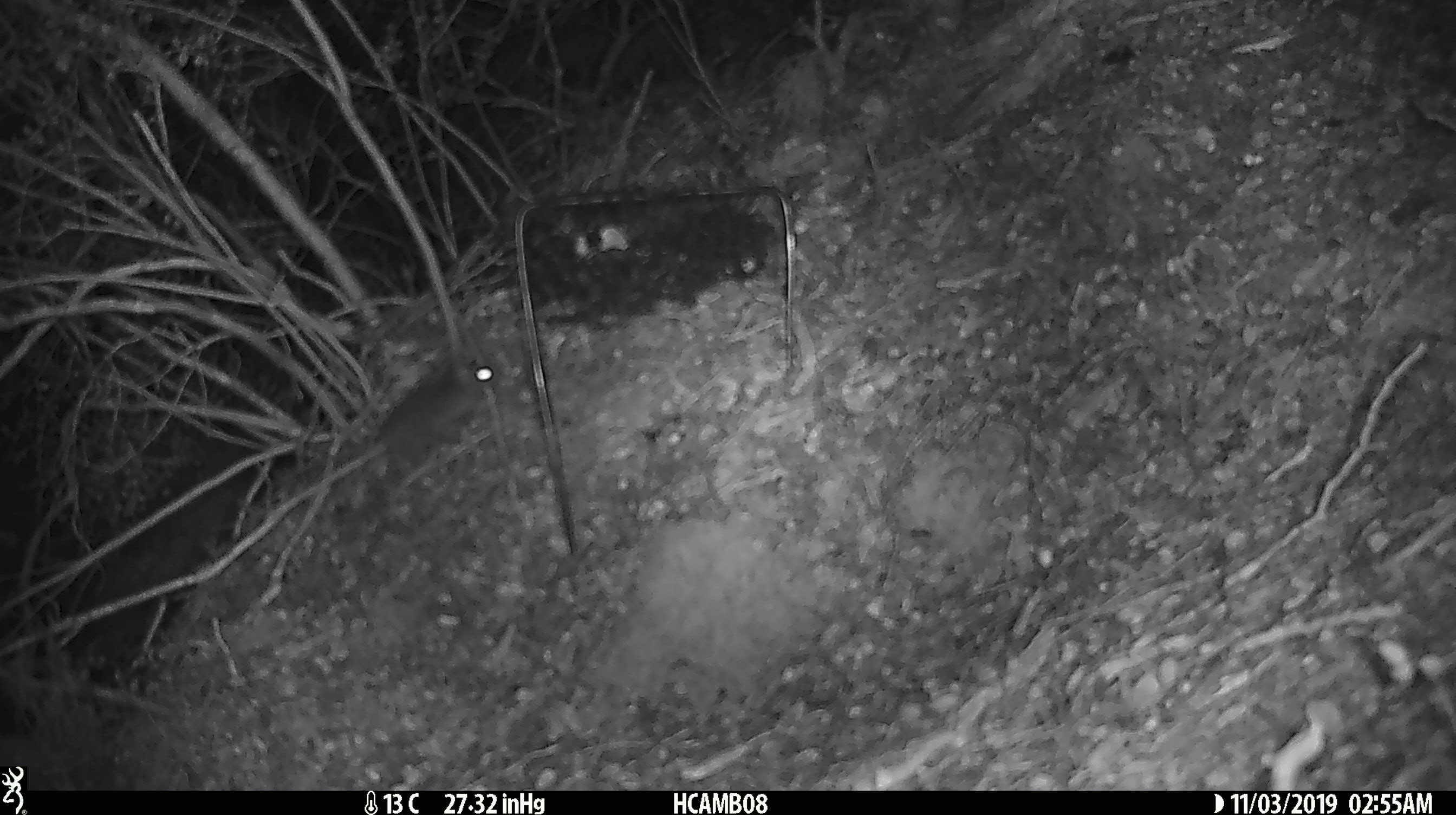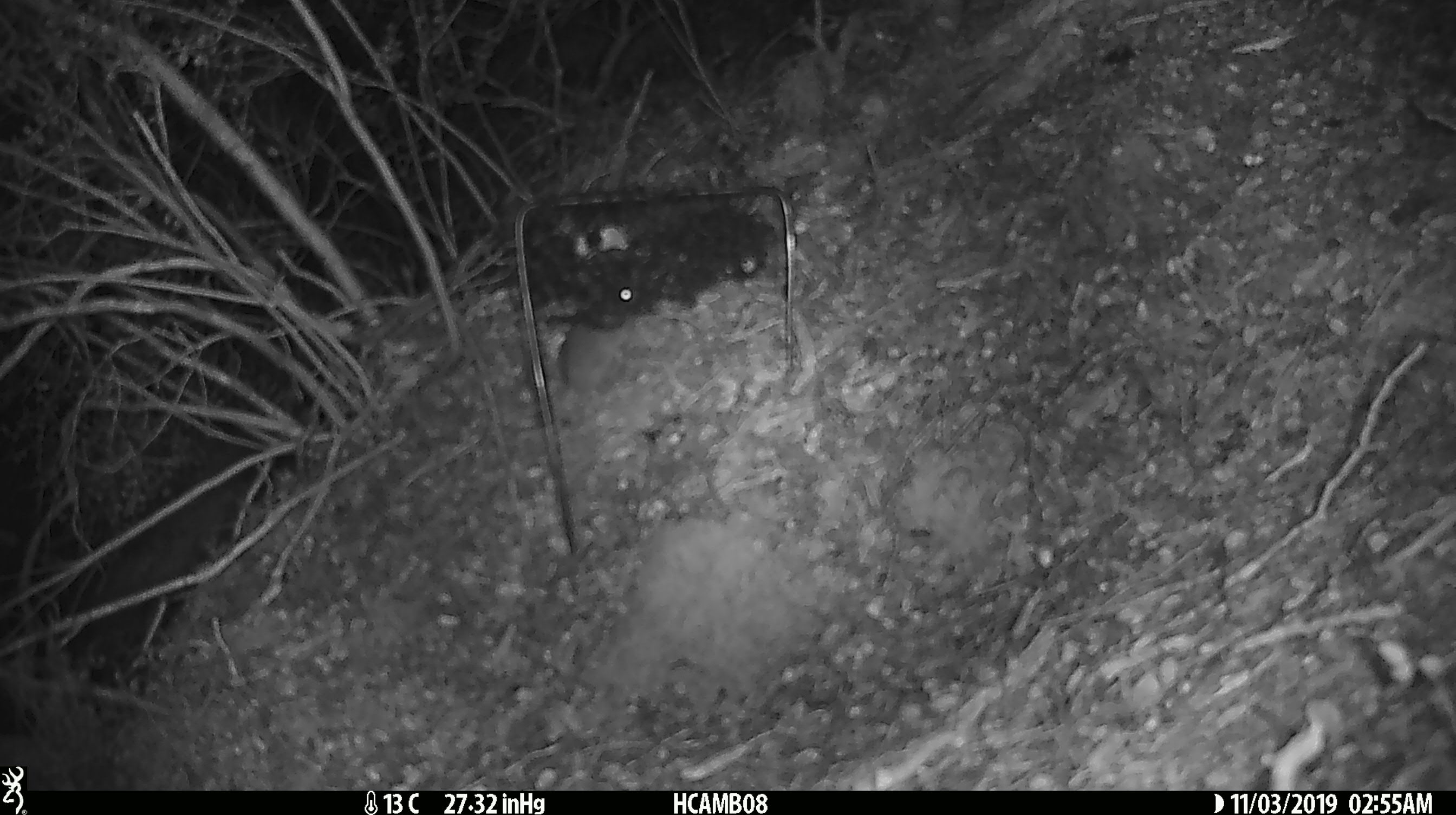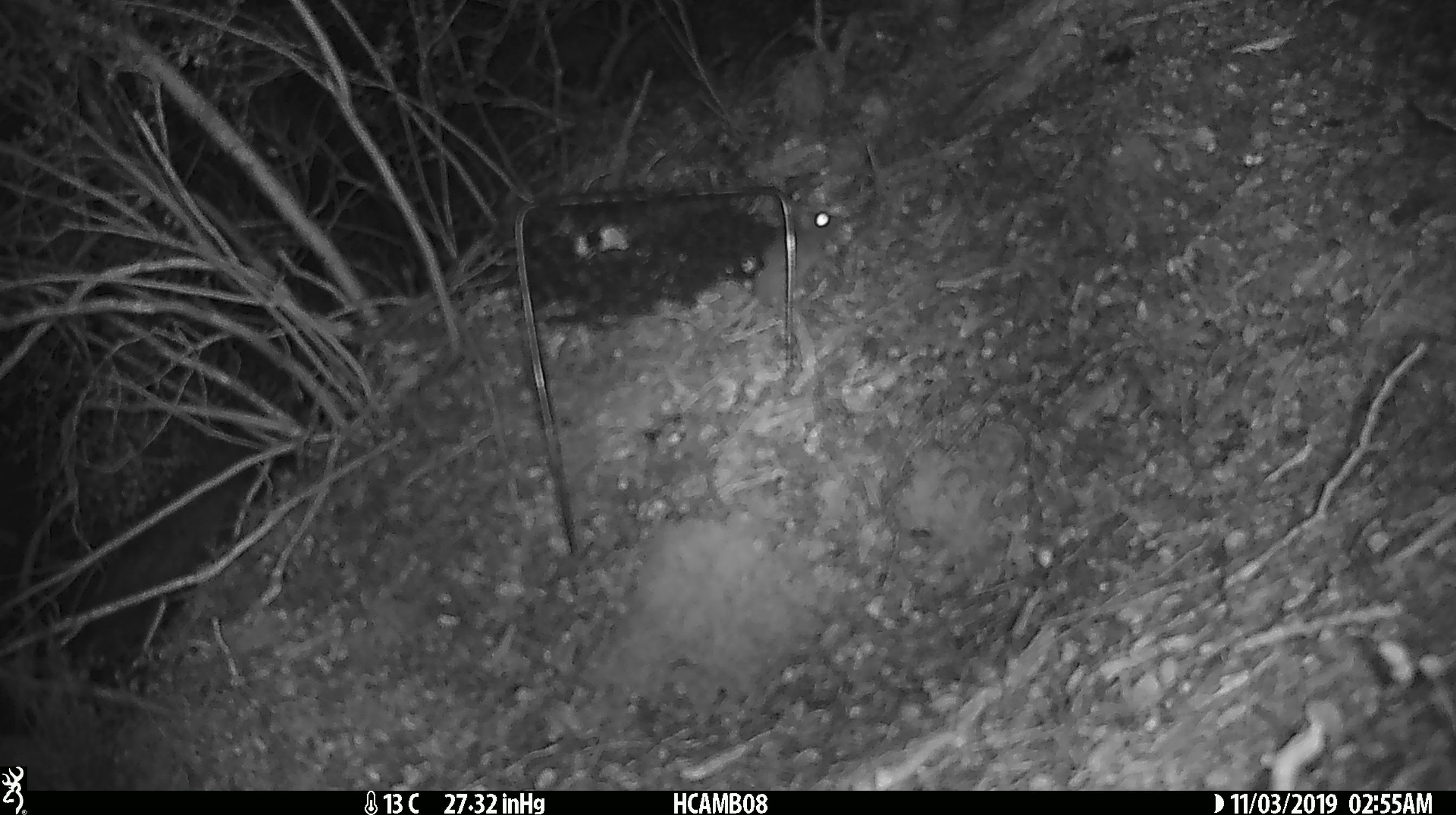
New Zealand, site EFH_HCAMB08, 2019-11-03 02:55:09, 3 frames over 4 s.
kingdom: Animalia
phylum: Chordata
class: Mammalia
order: Rodentia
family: Muridae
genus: Mus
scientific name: Mus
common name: mouse